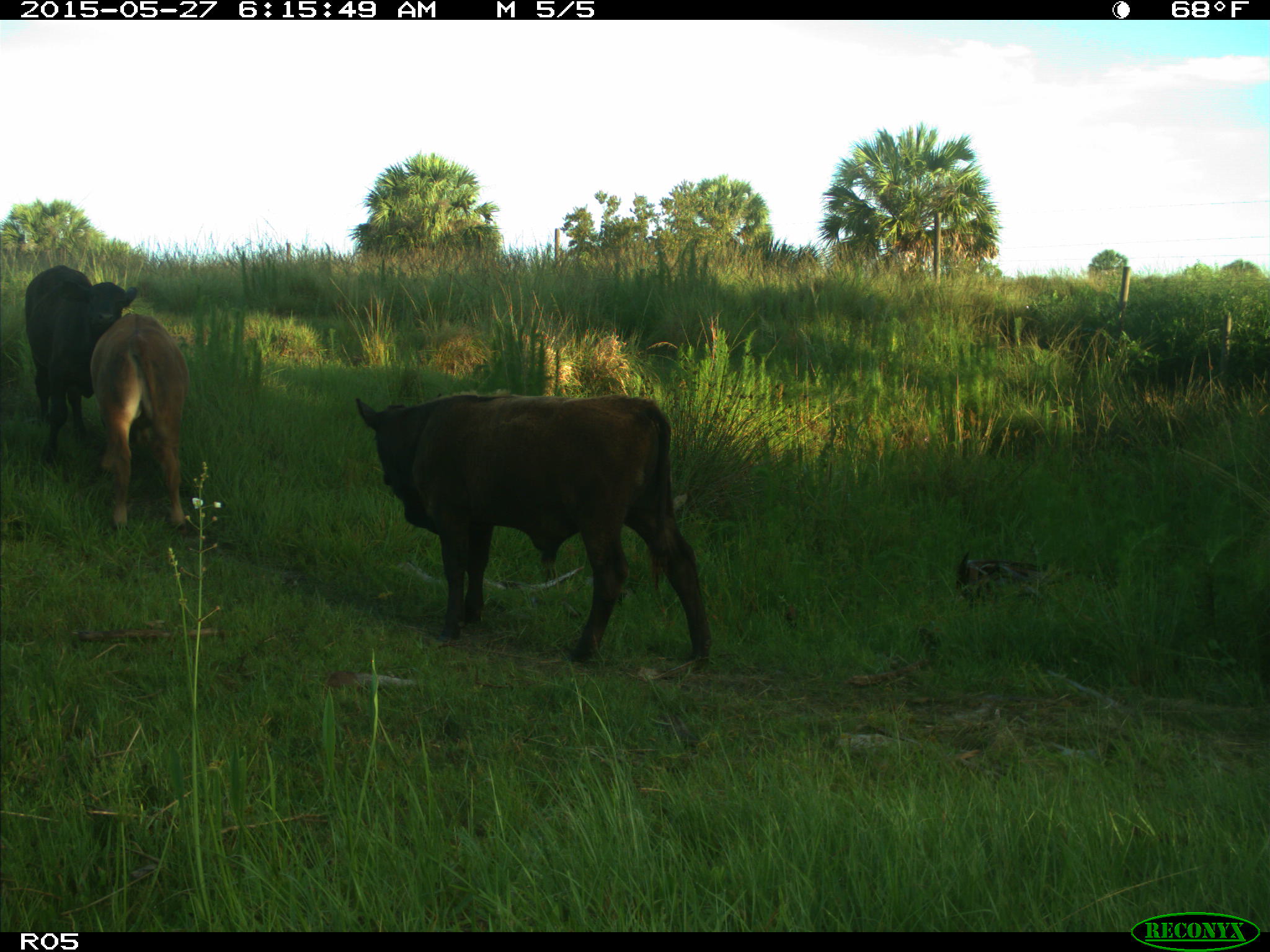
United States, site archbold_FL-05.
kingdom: Animalia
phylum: Chordata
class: Mammalia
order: Artiodactyla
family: Bovidae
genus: Bos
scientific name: Bos taurus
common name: domestic cow